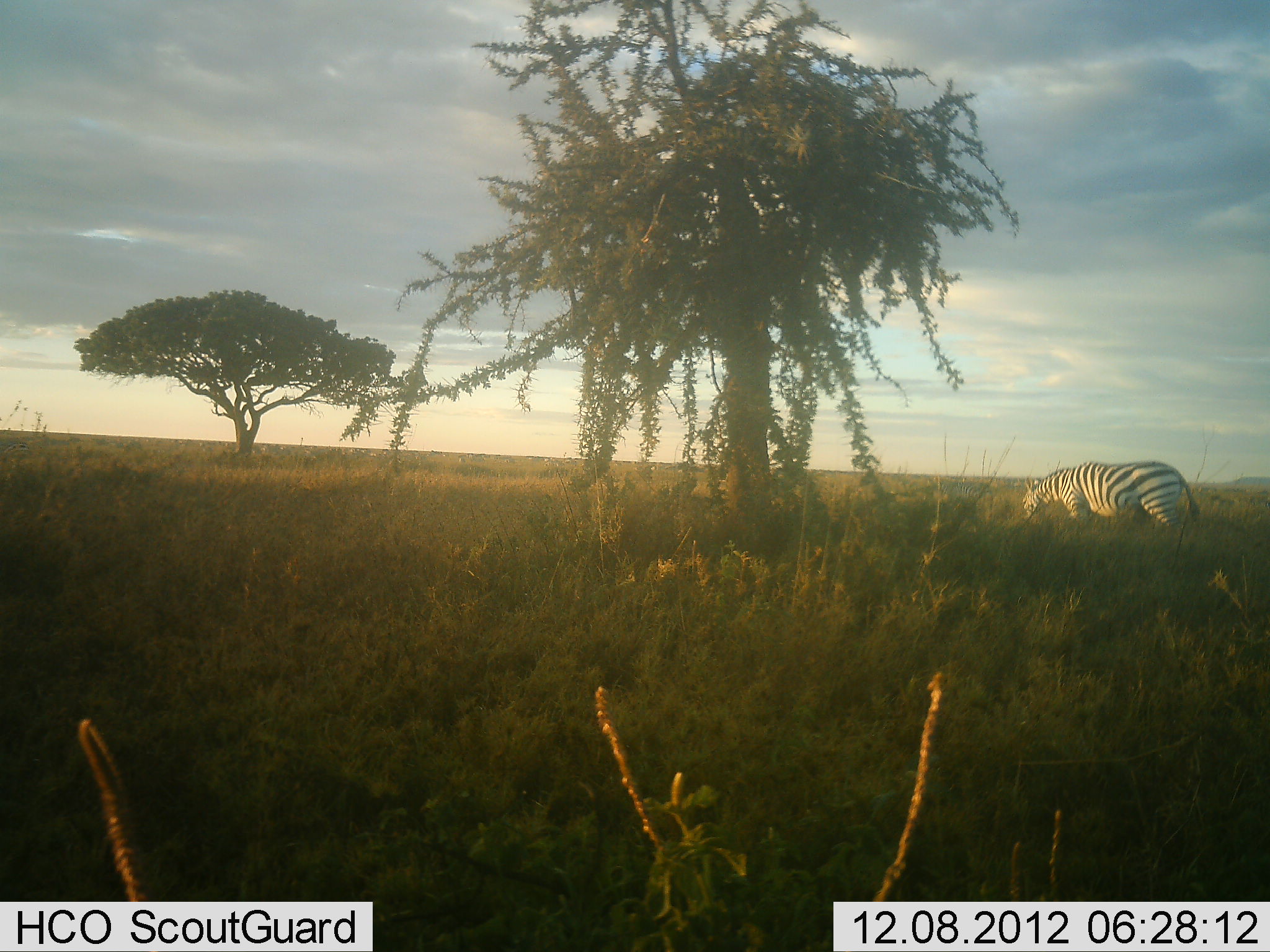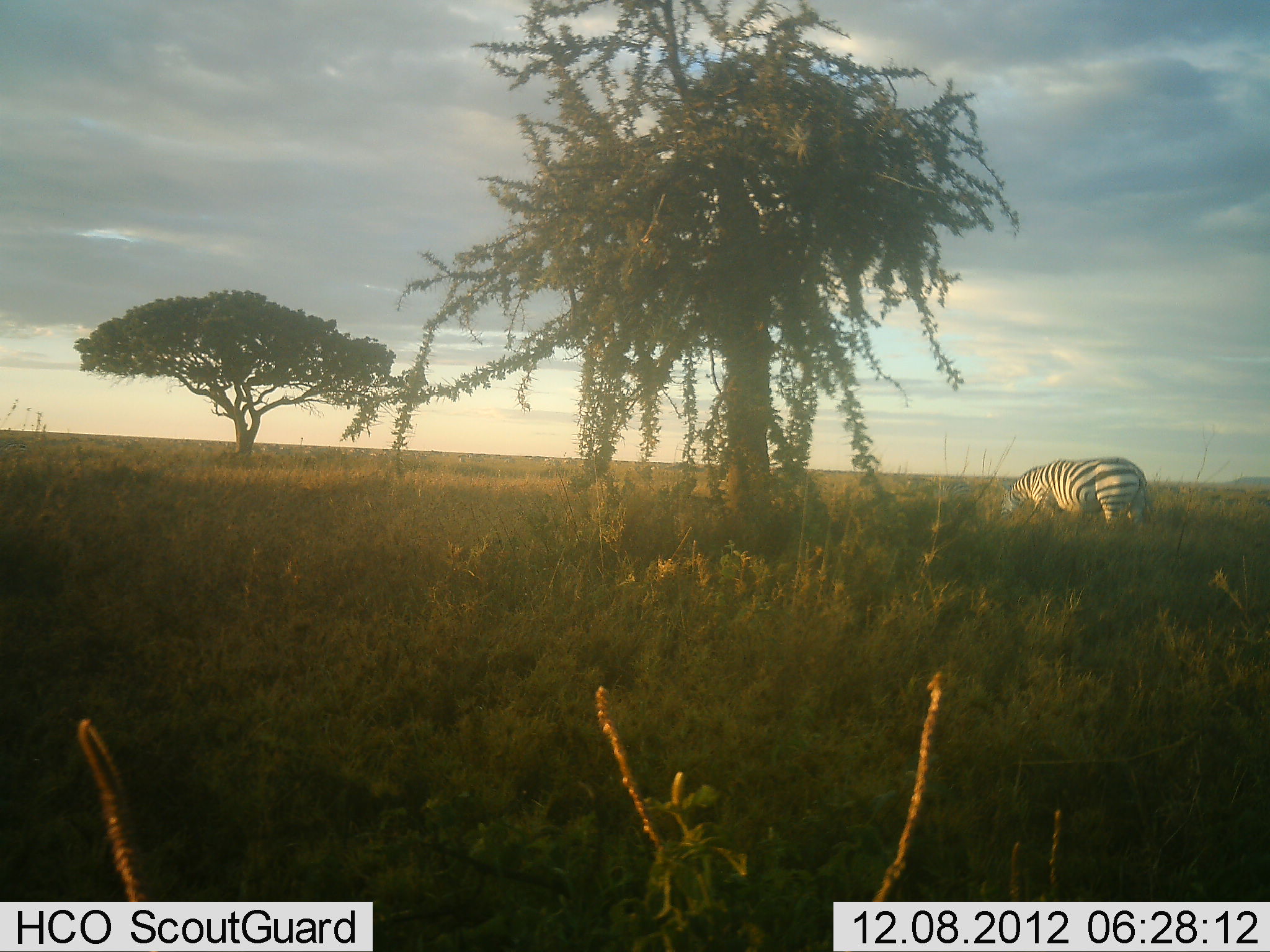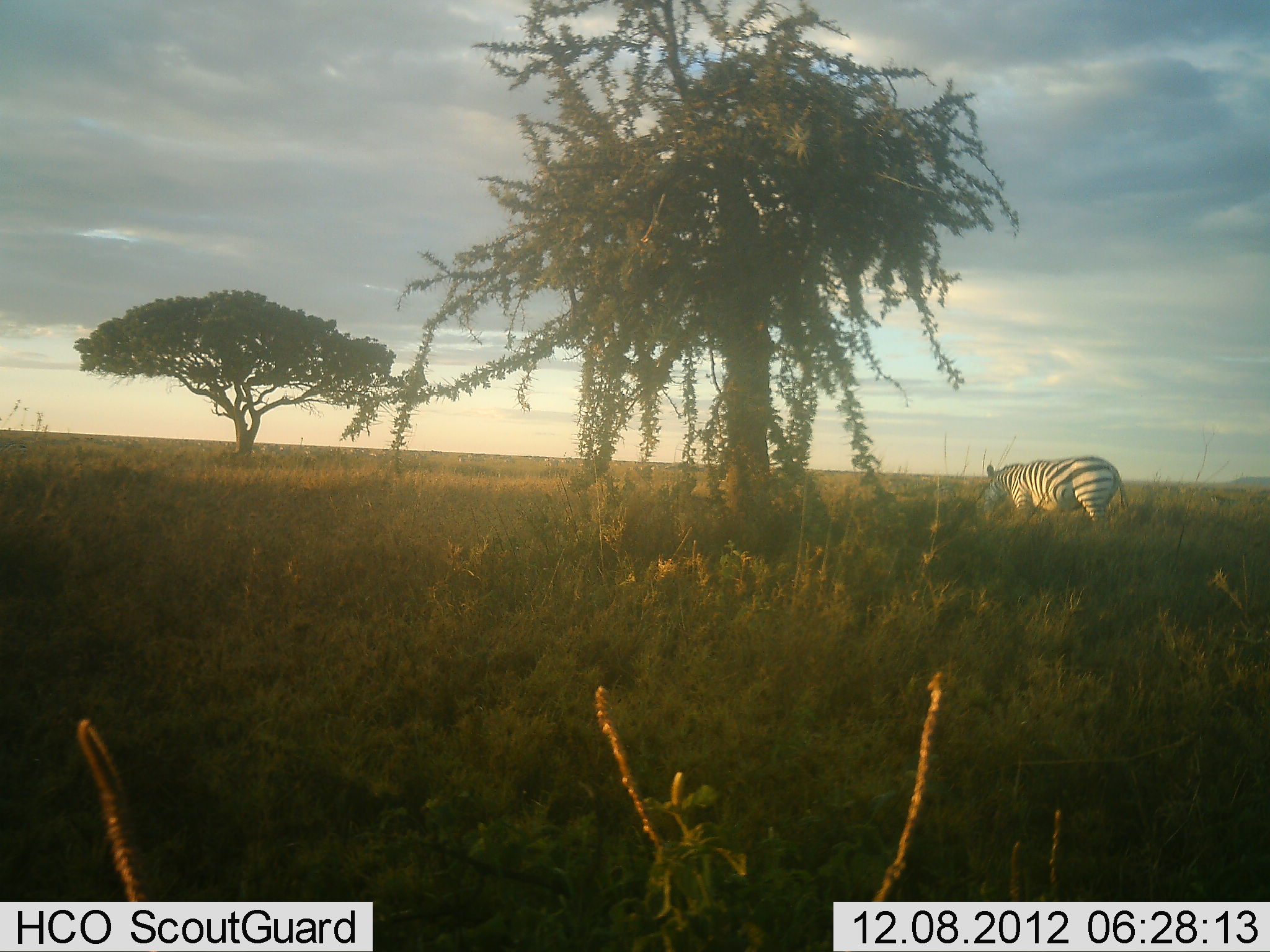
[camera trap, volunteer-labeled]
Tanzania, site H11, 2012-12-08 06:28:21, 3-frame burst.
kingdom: Animalia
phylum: Chordata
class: Mammalia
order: Perissodactyla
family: Equidae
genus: Equus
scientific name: Equus quagga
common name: plains zebra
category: zebra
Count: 1.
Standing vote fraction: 20%.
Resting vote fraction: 0%.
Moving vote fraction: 40%.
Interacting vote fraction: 0%.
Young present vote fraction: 0%.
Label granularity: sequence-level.